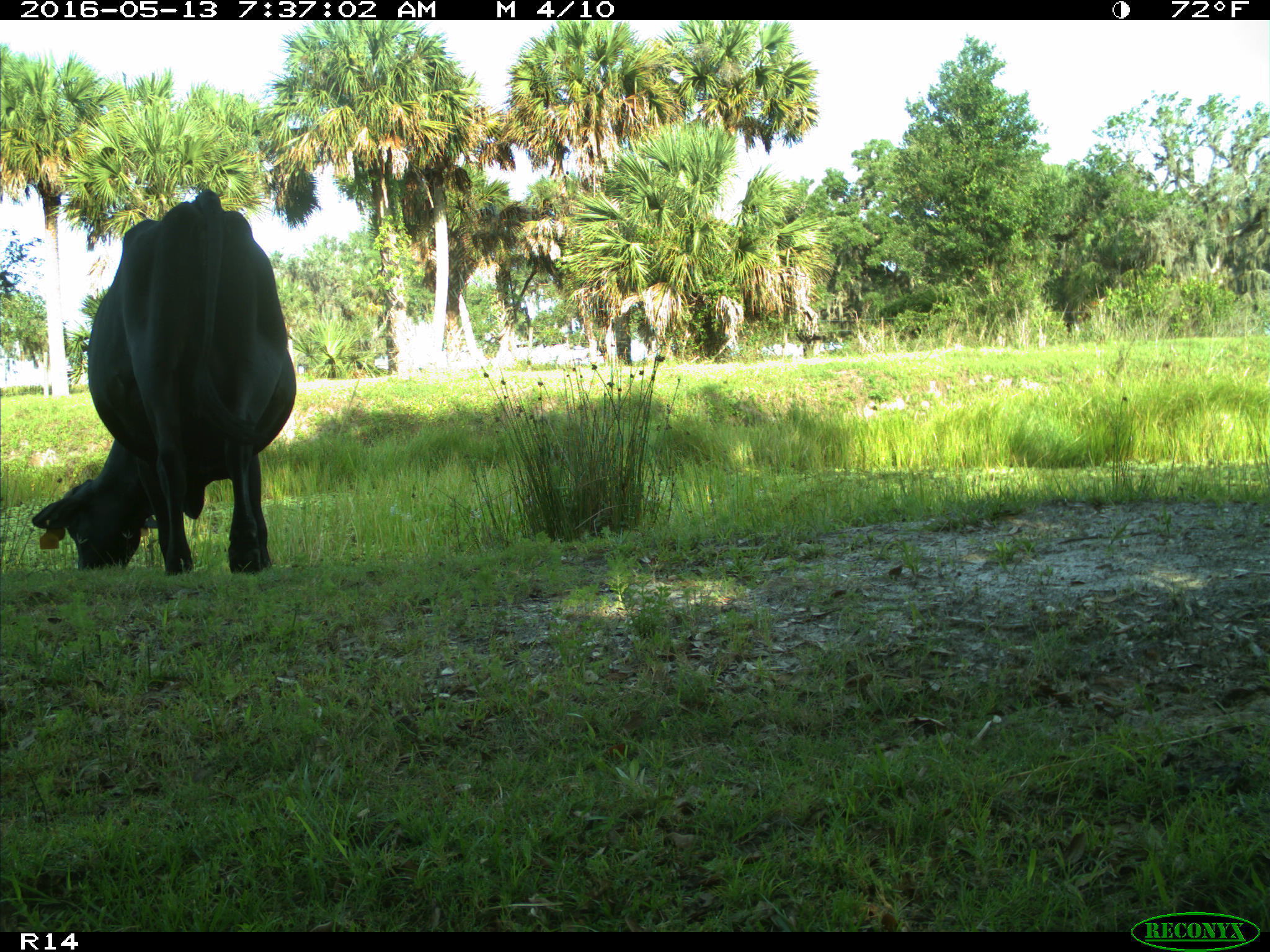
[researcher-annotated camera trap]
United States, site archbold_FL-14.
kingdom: Animalia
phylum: Chordata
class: Mammalia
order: Artiodactyla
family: Bovidae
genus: Bos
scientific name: Bos taurus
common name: domestic cow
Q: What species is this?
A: Bos taurus (domestic cow).